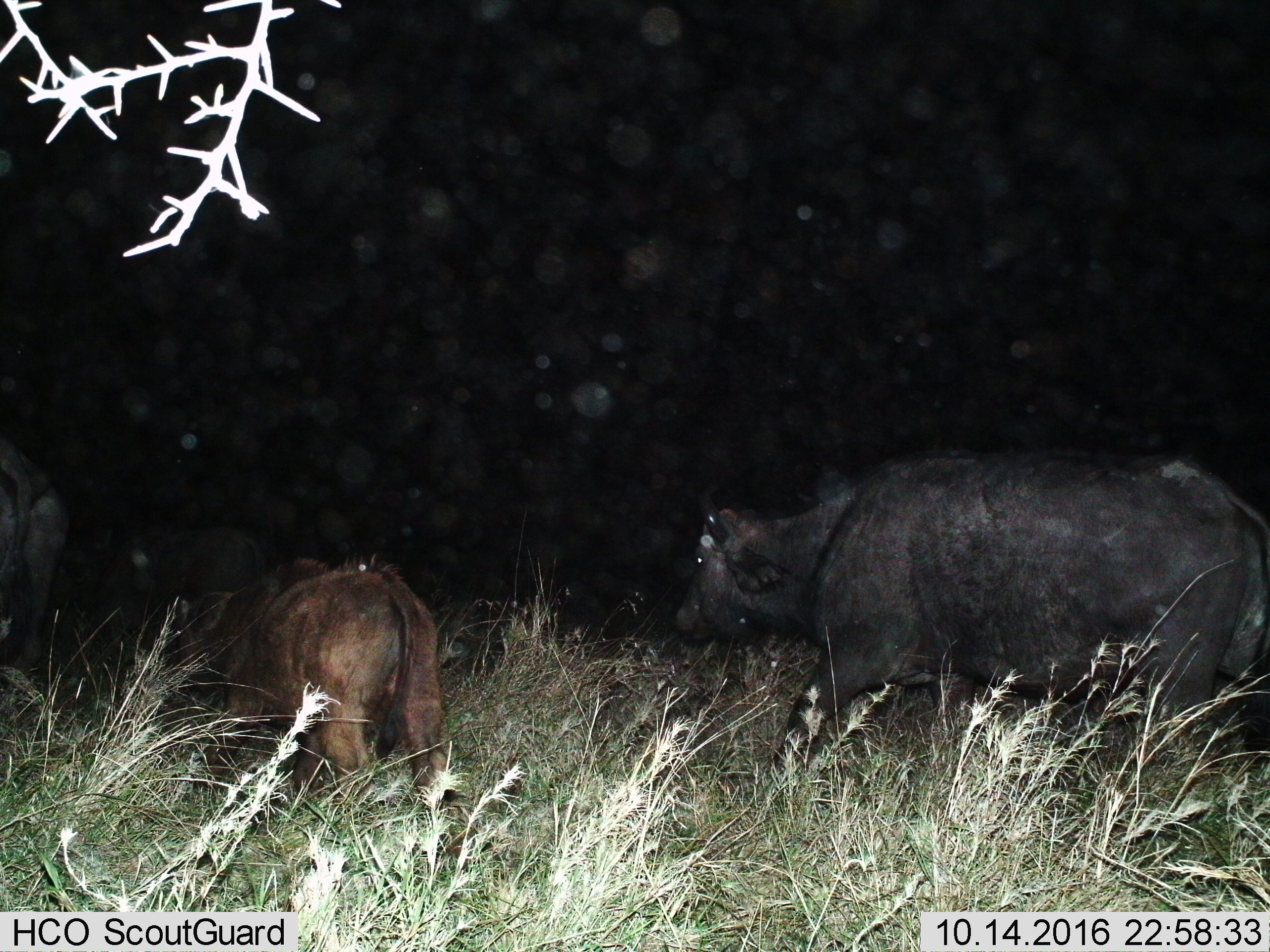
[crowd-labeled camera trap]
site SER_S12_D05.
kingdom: Animalia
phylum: Chordata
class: Mammalia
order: Artiodactyla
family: Bovidae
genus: Syncerus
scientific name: Syncerus caffer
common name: african buffalo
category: buffalo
Buffalo (african buffalo) (Syncerus caffer), count 4. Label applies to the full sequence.